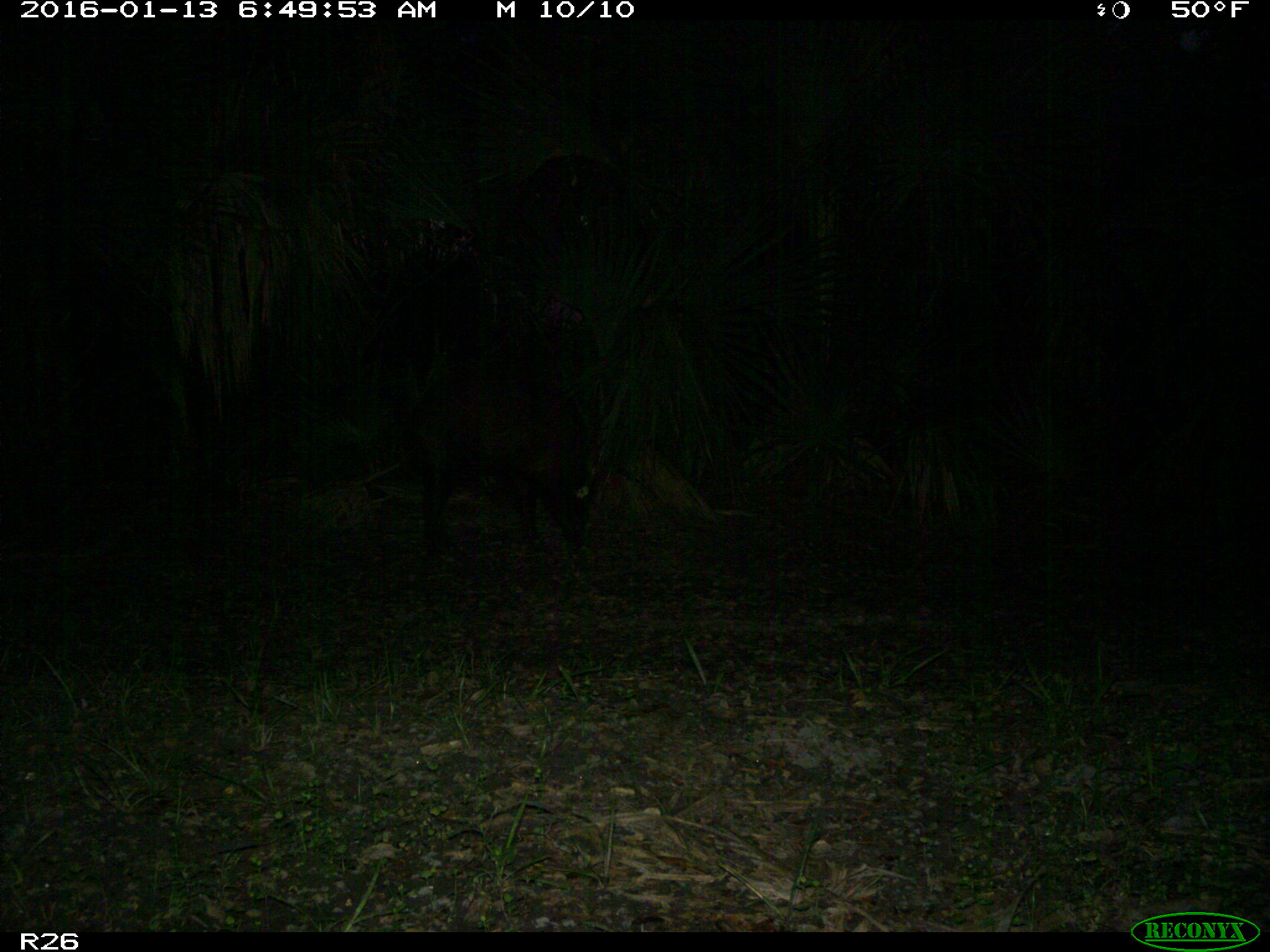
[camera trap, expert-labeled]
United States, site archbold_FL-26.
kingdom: Animalia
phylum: Chordata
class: Mammalia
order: Artiodactyla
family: Suidae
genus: Sus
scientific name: Sus scrofa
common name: wild boar